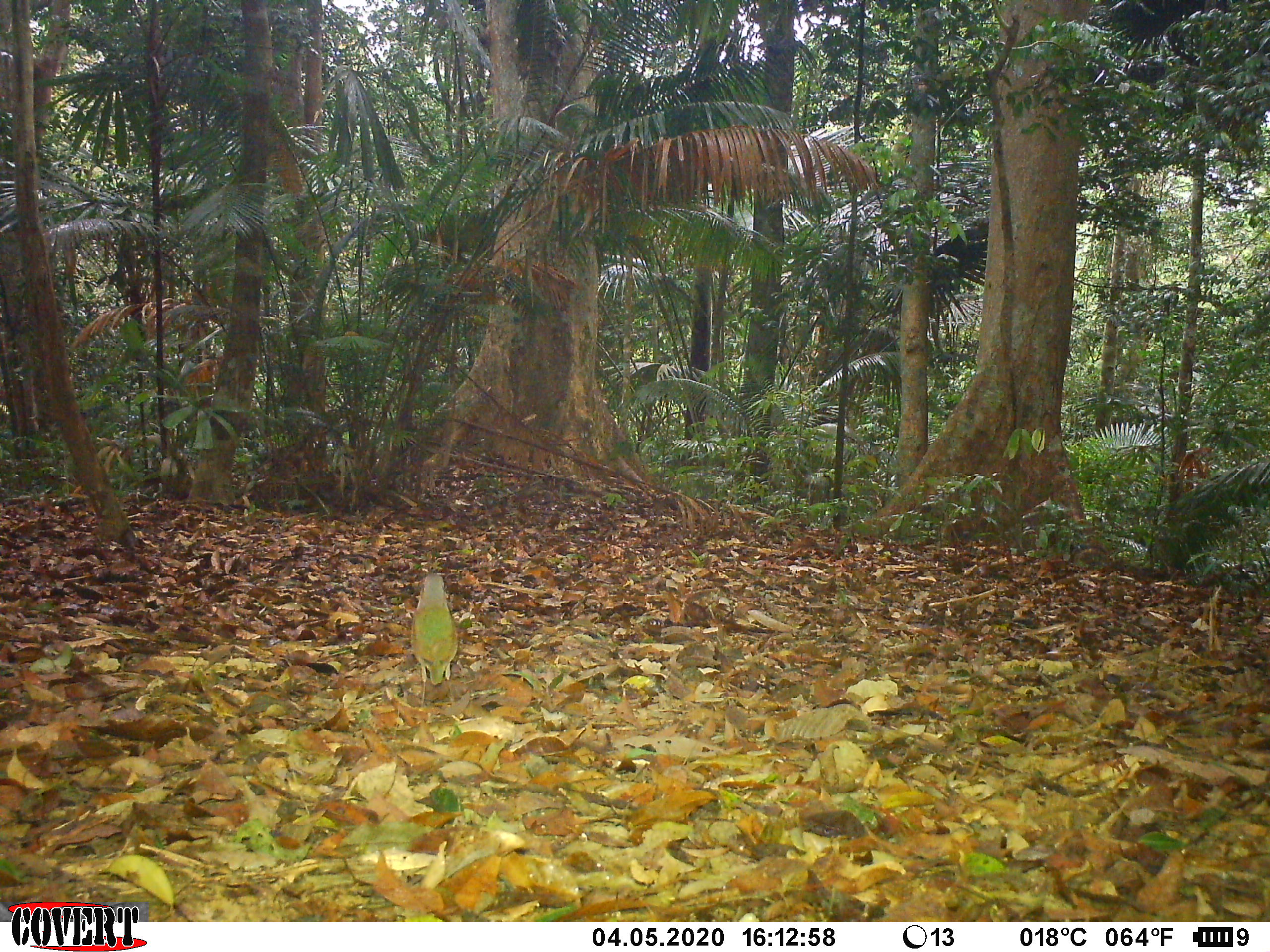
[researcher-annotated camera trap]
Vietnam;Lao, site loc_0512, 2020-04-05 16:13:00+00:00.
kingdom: Animalia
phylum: Chordata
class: Aves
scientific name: Aves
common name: bird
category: unidentified bird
Unidentified bird (bird) (Aves). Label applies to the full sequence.